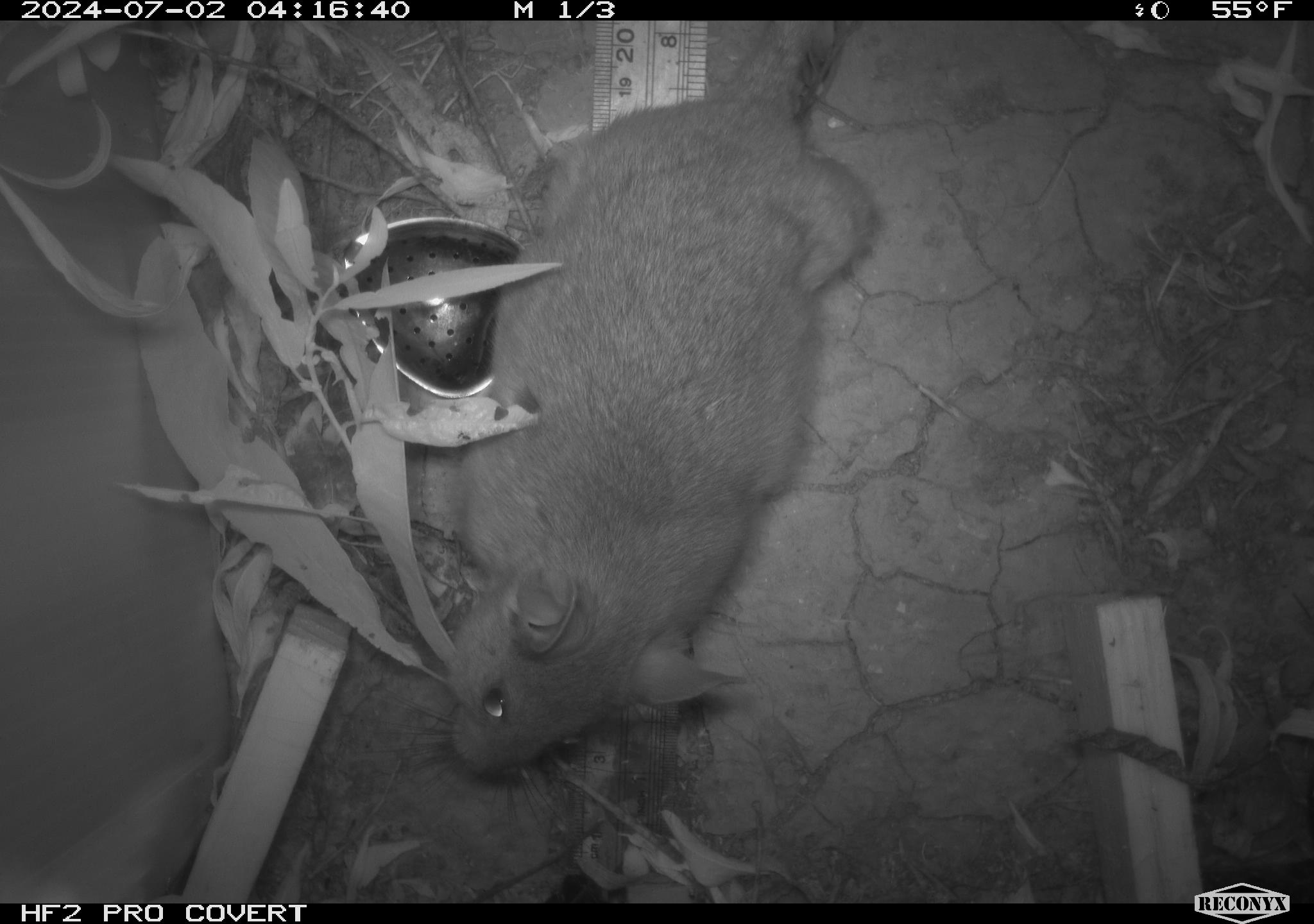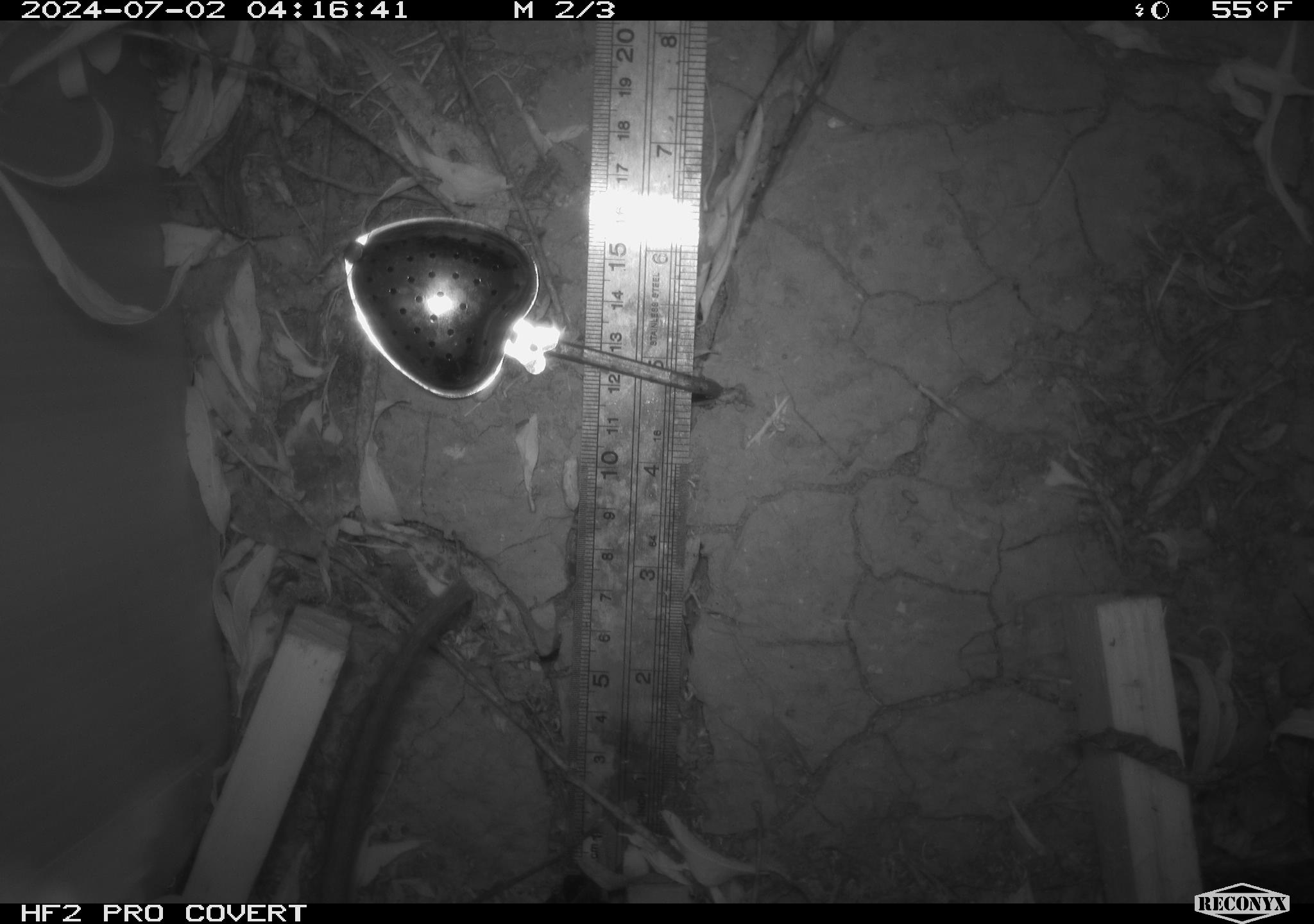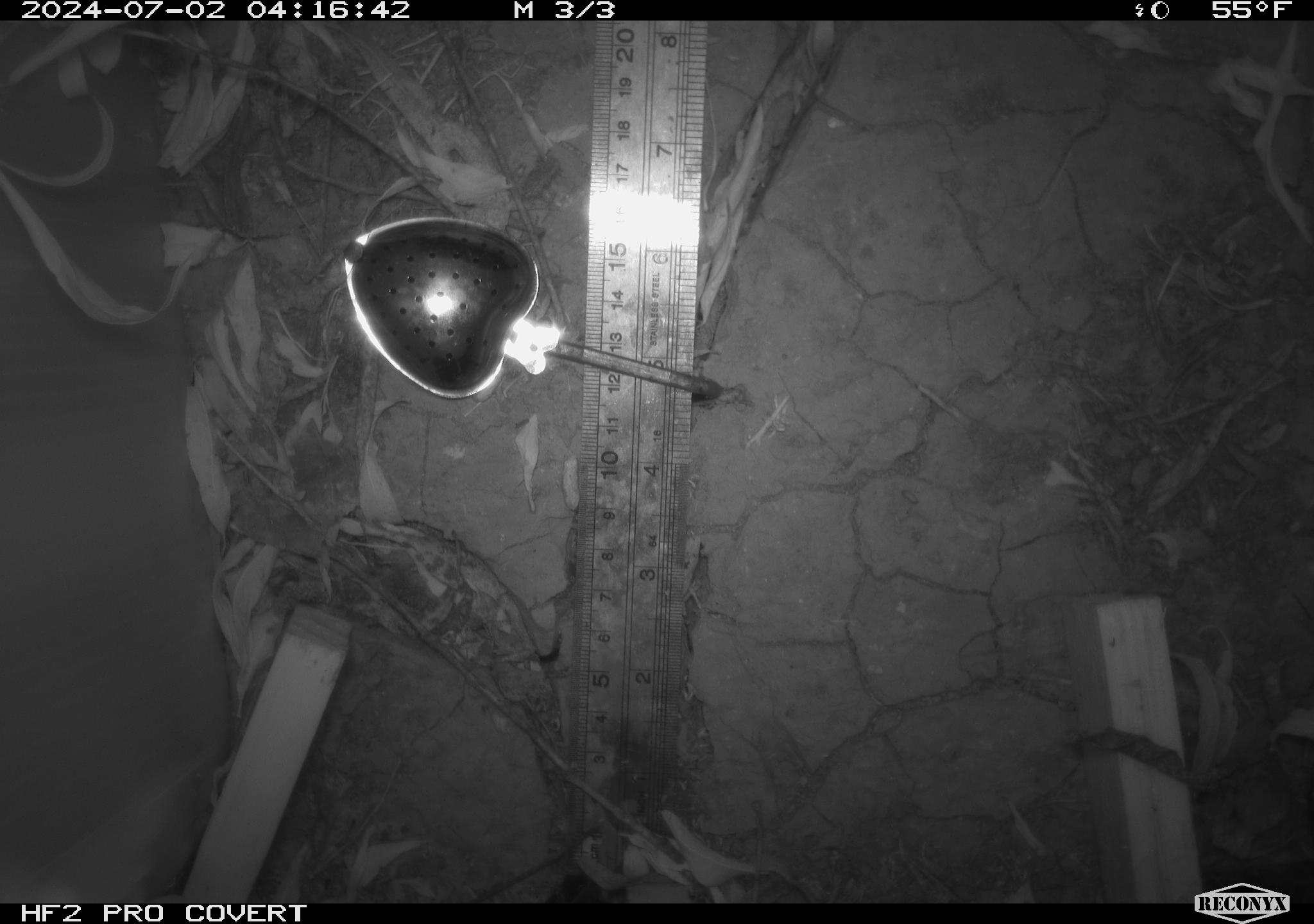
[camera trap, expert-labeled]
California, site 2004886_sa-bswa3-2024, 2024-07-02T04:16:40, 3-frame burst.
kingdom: Animalia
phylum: Chordata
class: Mammalia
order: Rodentia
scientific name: Rodentia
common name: woodrat or rat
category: woodrat or rat species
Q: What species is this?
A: Woodrat or rat species (woodrat or rat) (Rodentia).